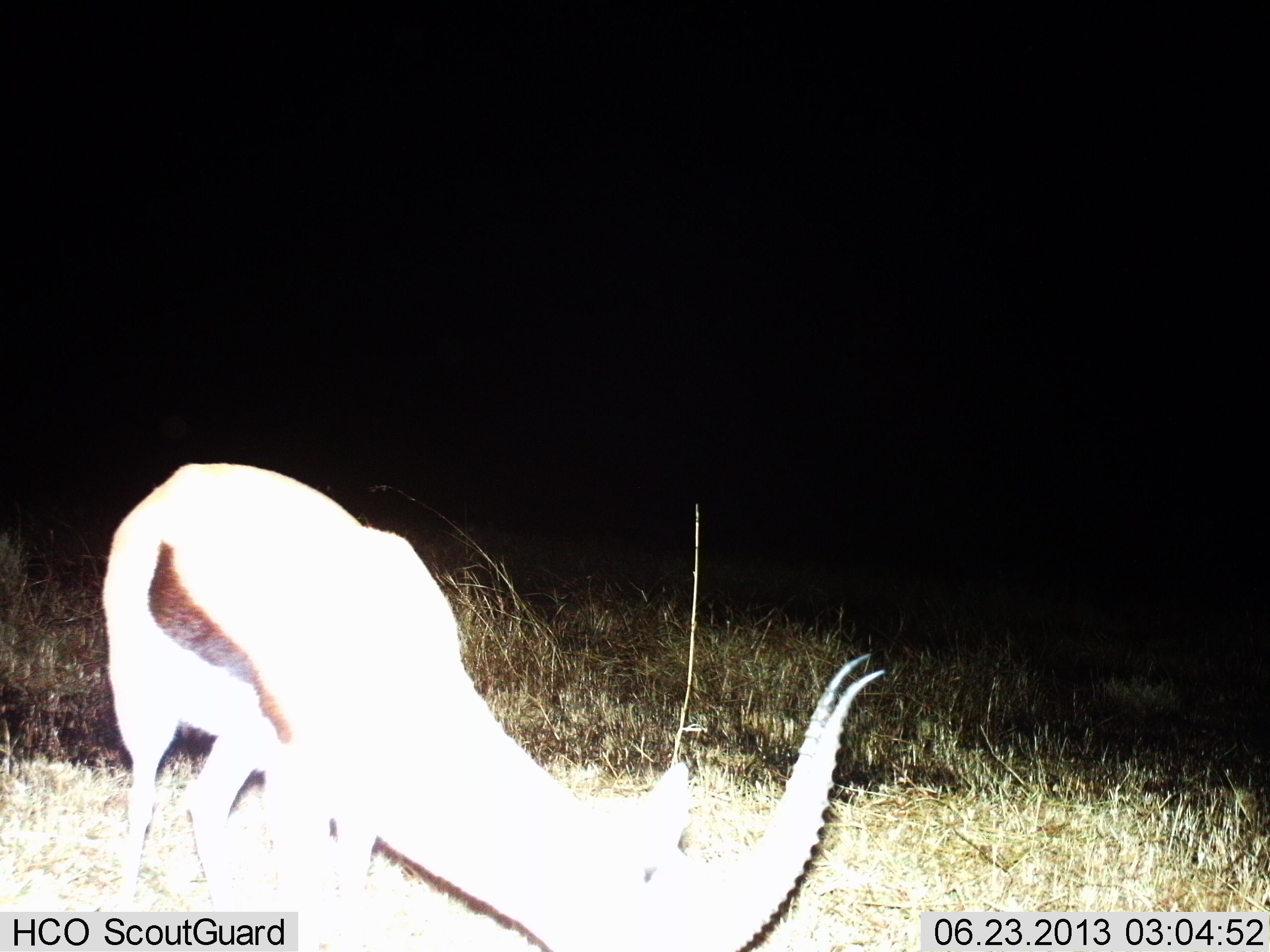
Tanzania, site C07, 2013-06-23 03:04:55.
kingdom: Animalia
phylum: Chordata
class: Mammalia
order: Artiodactyla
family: Bovidae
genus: Eudorcas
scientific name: Eudorcas thomsonii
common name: thomson's gazelle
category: gazellethomsons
Gazellethomsons (thomson's gazelle) (Eudorcas thomsonii), count 1. Behavior (volunteer vote fractions): standing 25%, resting 0%, moving 0%, interacting 0%. Young present (vote fraction): 0%. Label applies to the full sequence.